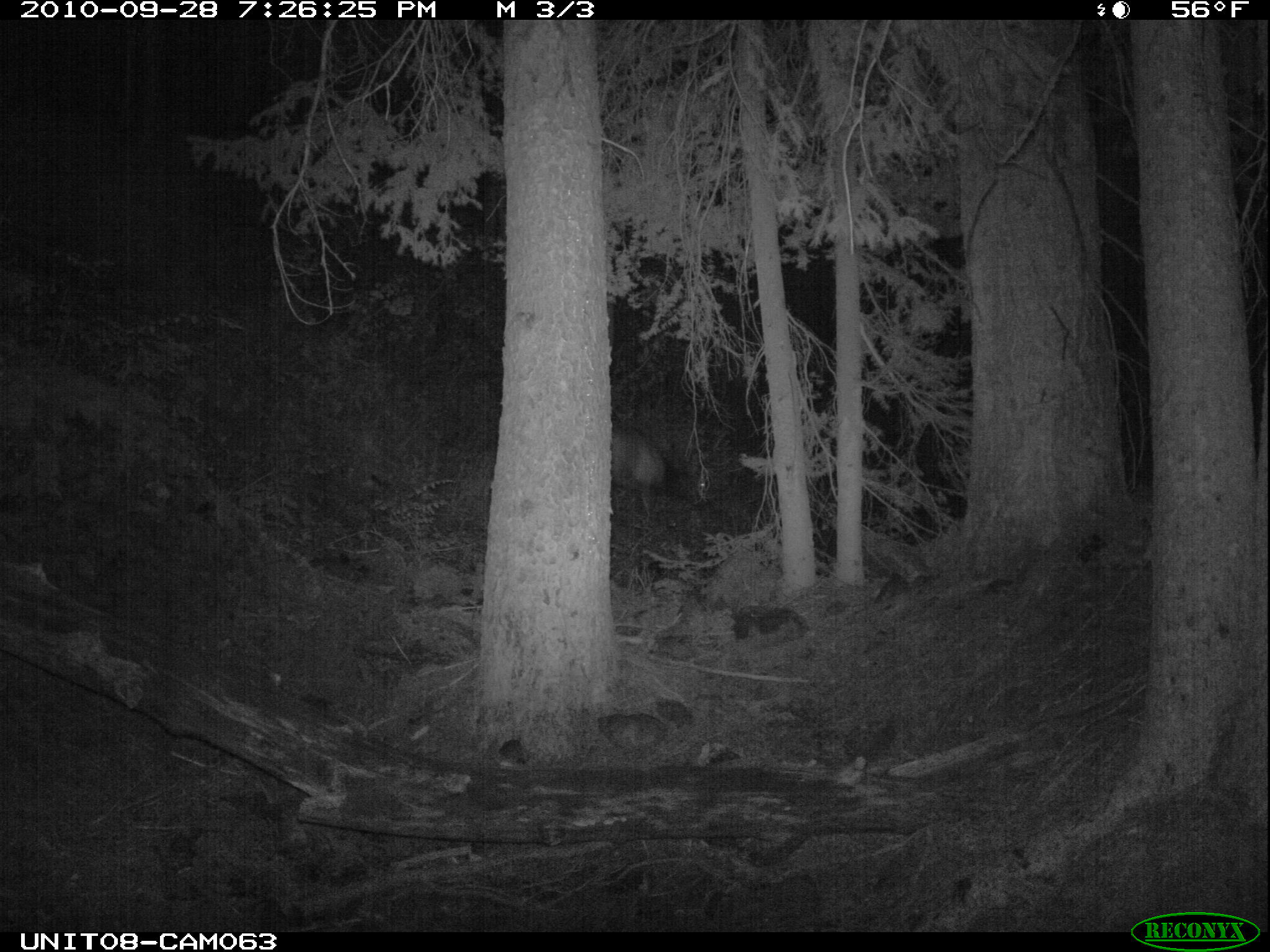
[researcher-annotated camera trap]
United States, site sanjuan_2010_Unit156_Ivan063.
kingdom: Animalia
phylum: Chordata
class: Mammalia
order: Artiodactyla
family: Cervidae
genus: Cervus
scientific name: Cervus elaphus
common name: red deer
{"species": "Cervus elaphus (red deer)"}